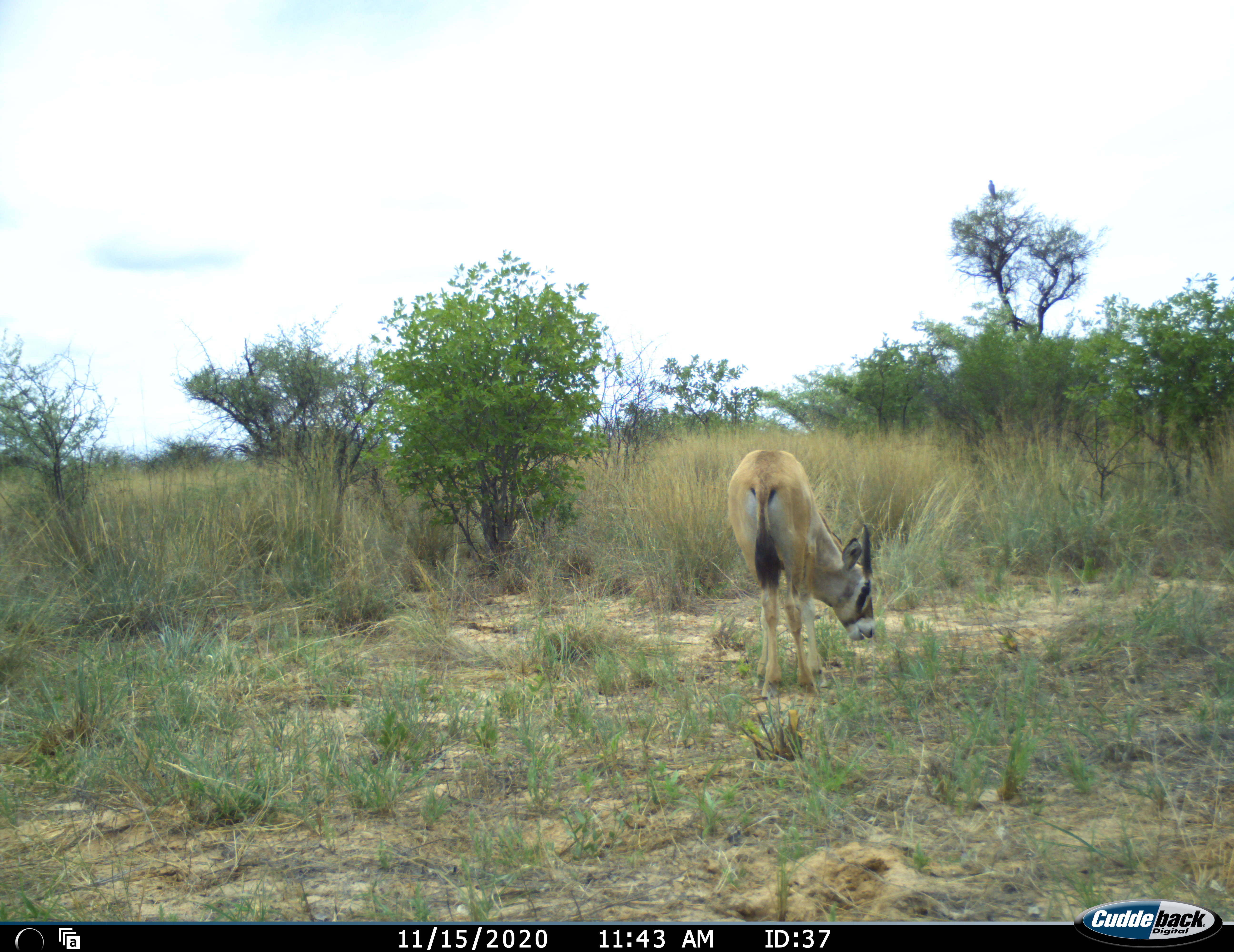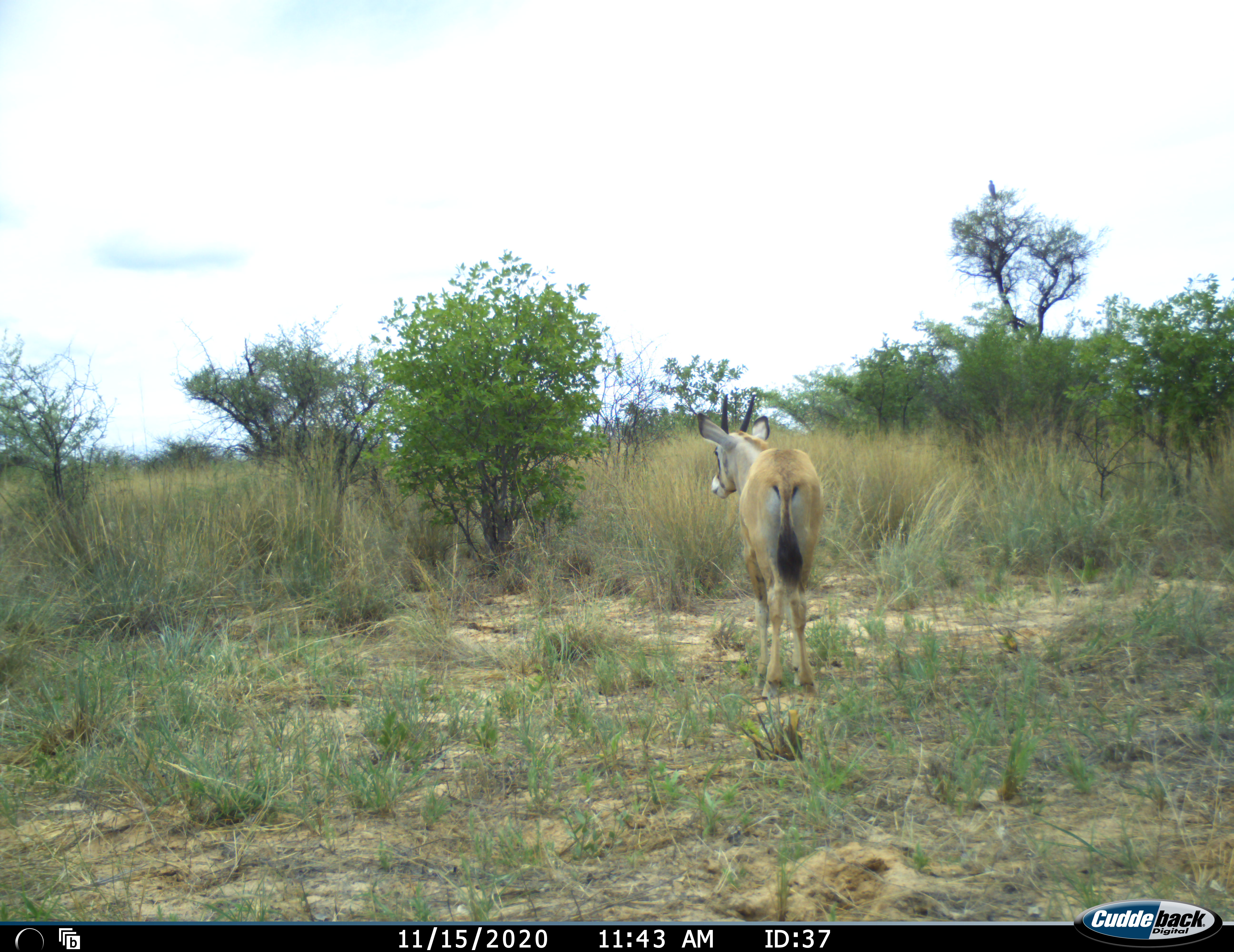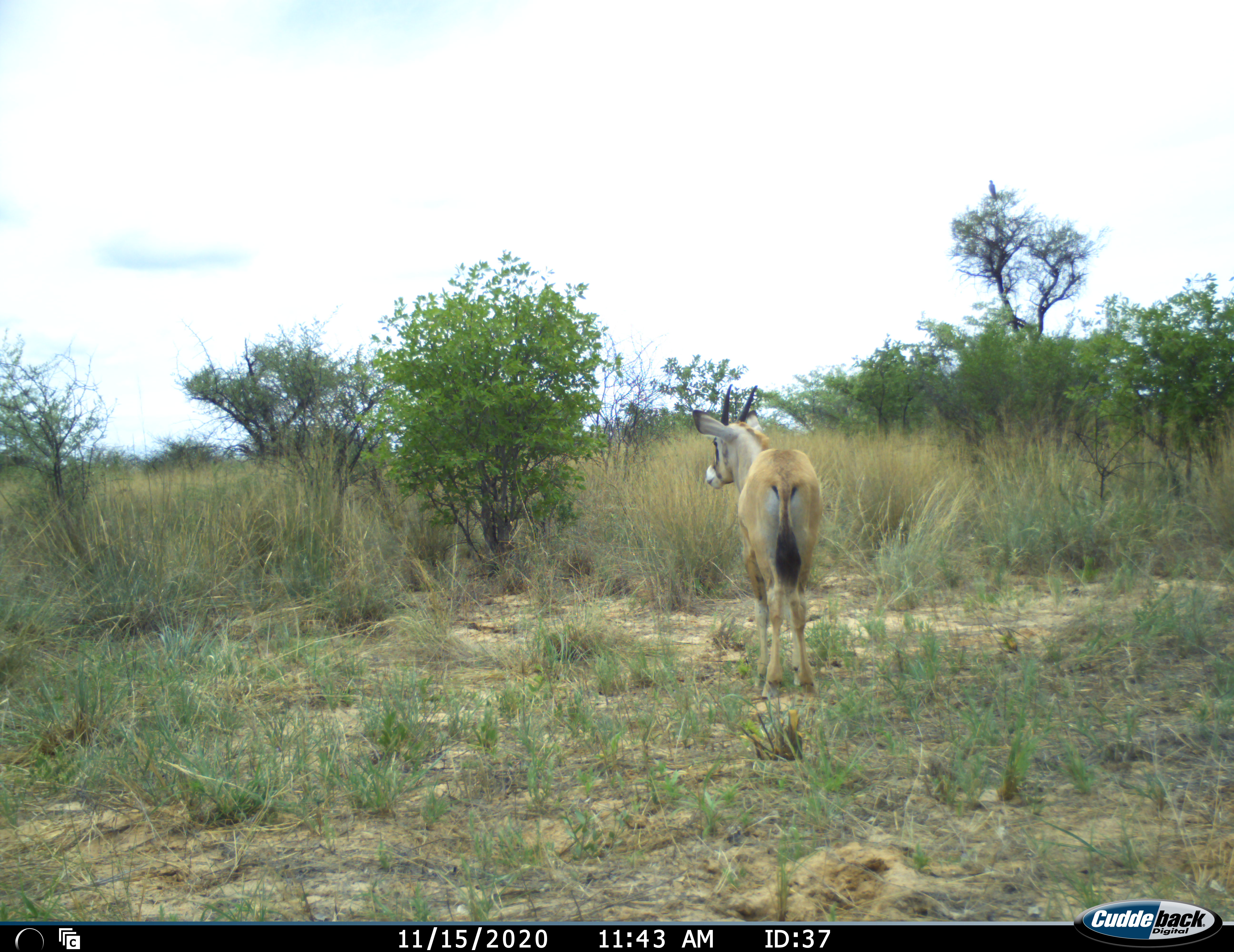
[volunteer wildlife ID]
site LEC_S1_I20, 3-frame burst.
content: unidentified animal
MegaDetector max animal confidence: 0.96